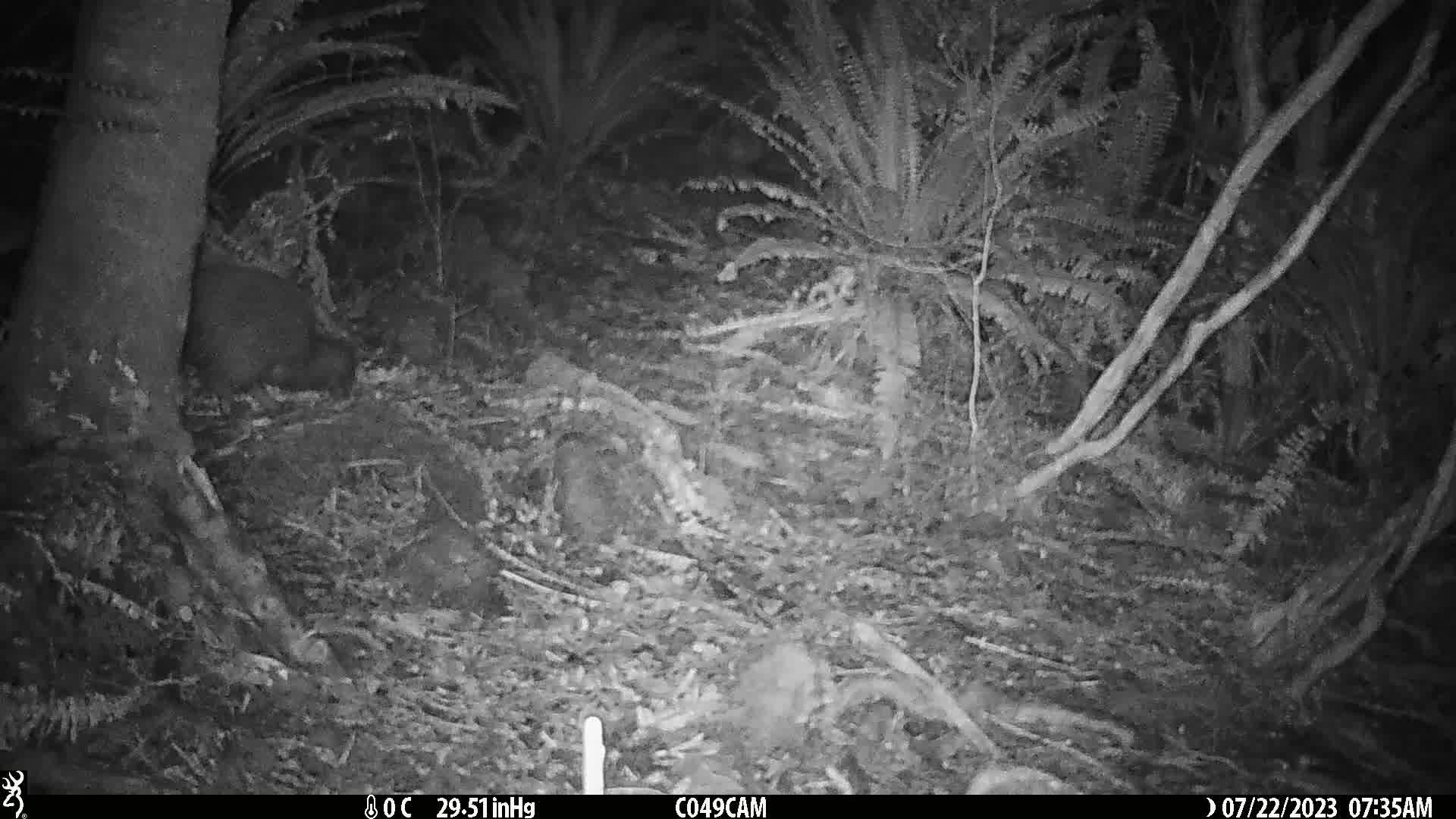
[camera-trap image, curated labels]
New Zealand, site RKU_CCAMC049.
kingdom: Animalia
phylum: Chordata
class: Aves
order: Apterygiformes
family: Apterygidae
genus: Apteryx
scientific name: Apteryx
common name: kiwi